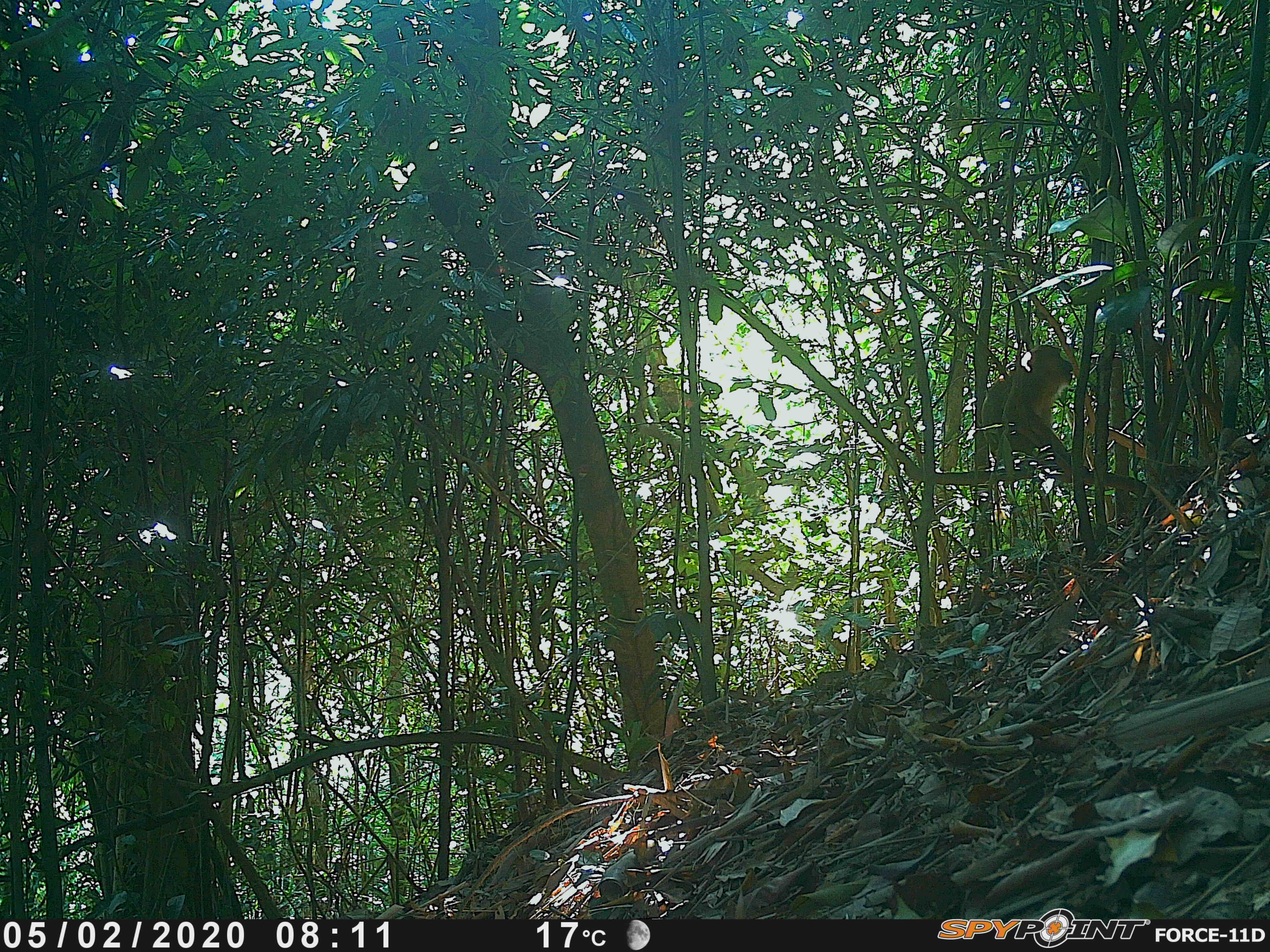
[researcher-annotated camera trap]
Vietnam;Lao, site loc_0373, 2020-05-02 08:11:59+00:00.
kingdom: Animalia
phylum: Chordata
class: Mammalia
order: Primates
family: Cercopithecidae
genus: Macaca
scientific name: Macaca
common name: macaques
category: assam or rhesus macaque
Assam or rhesus macaque (macaques) (Macaca). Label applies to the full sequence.